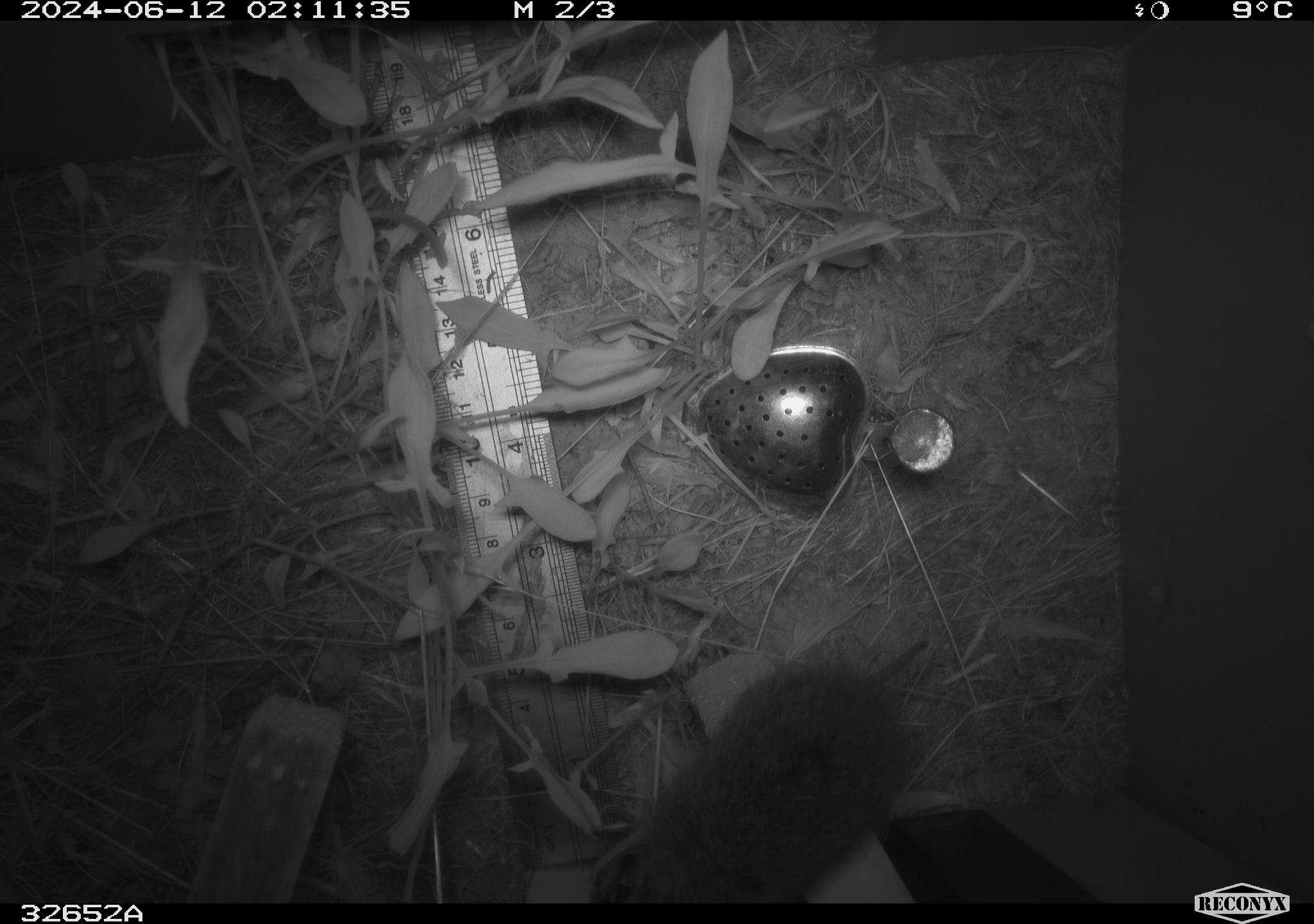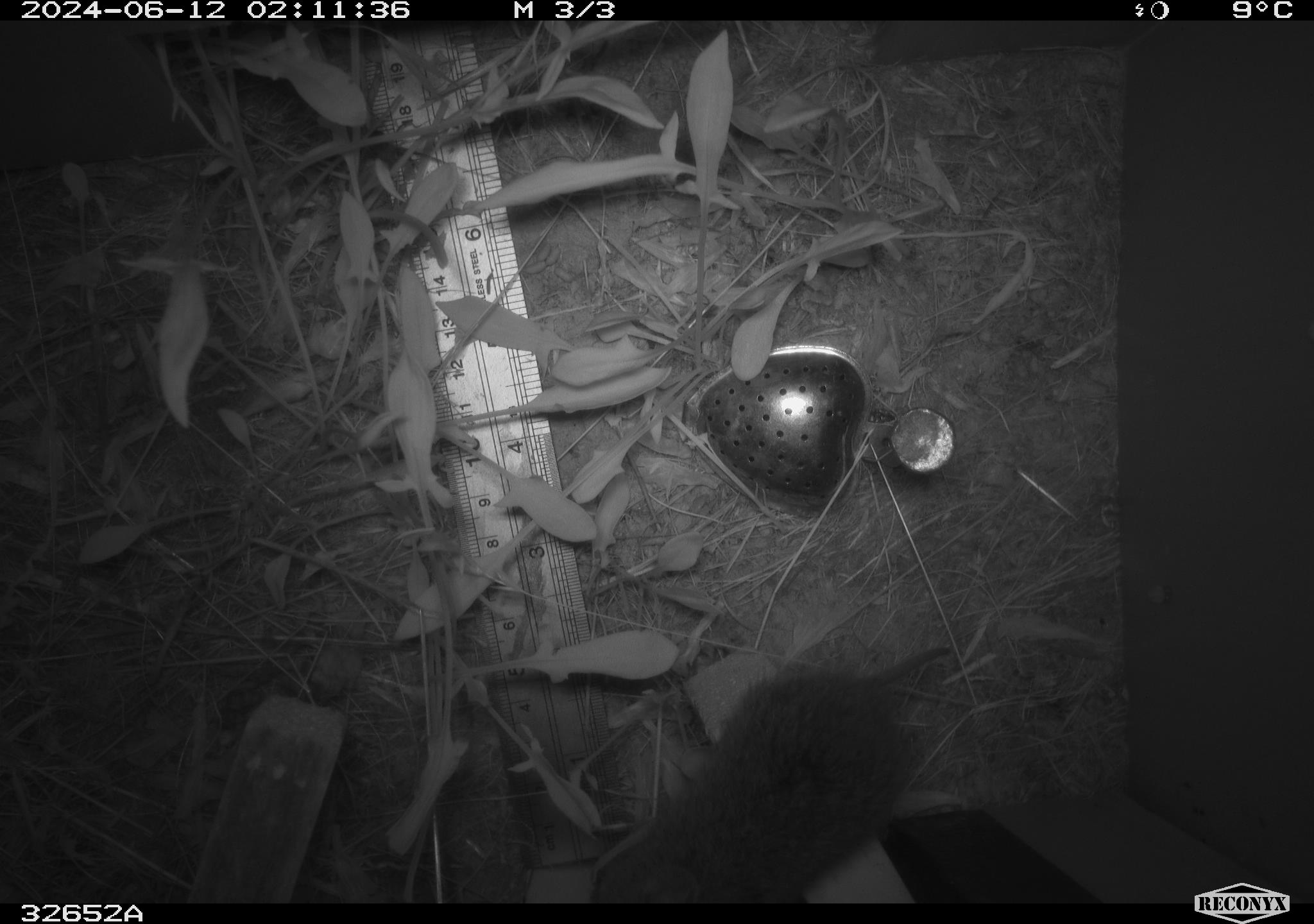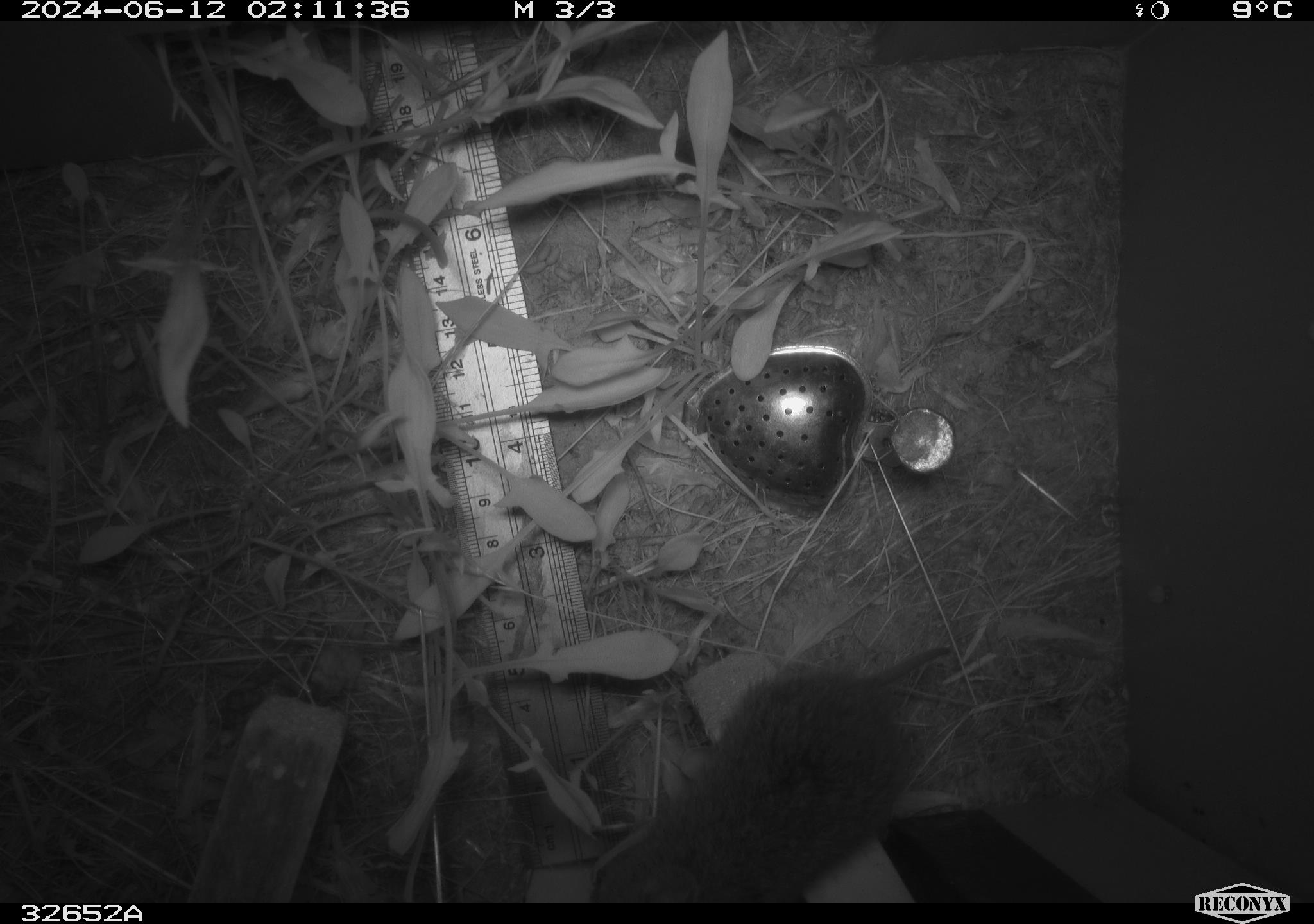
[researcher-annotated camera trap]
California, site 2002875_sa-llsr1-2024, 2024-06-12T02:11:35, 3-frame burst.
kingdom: Animalia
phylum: Chordata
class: Mammalia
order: Rodentia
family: Cricetidae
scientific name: Arvicolinae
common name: voles, lemmings, and muskrats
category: arvicolinae subfamily